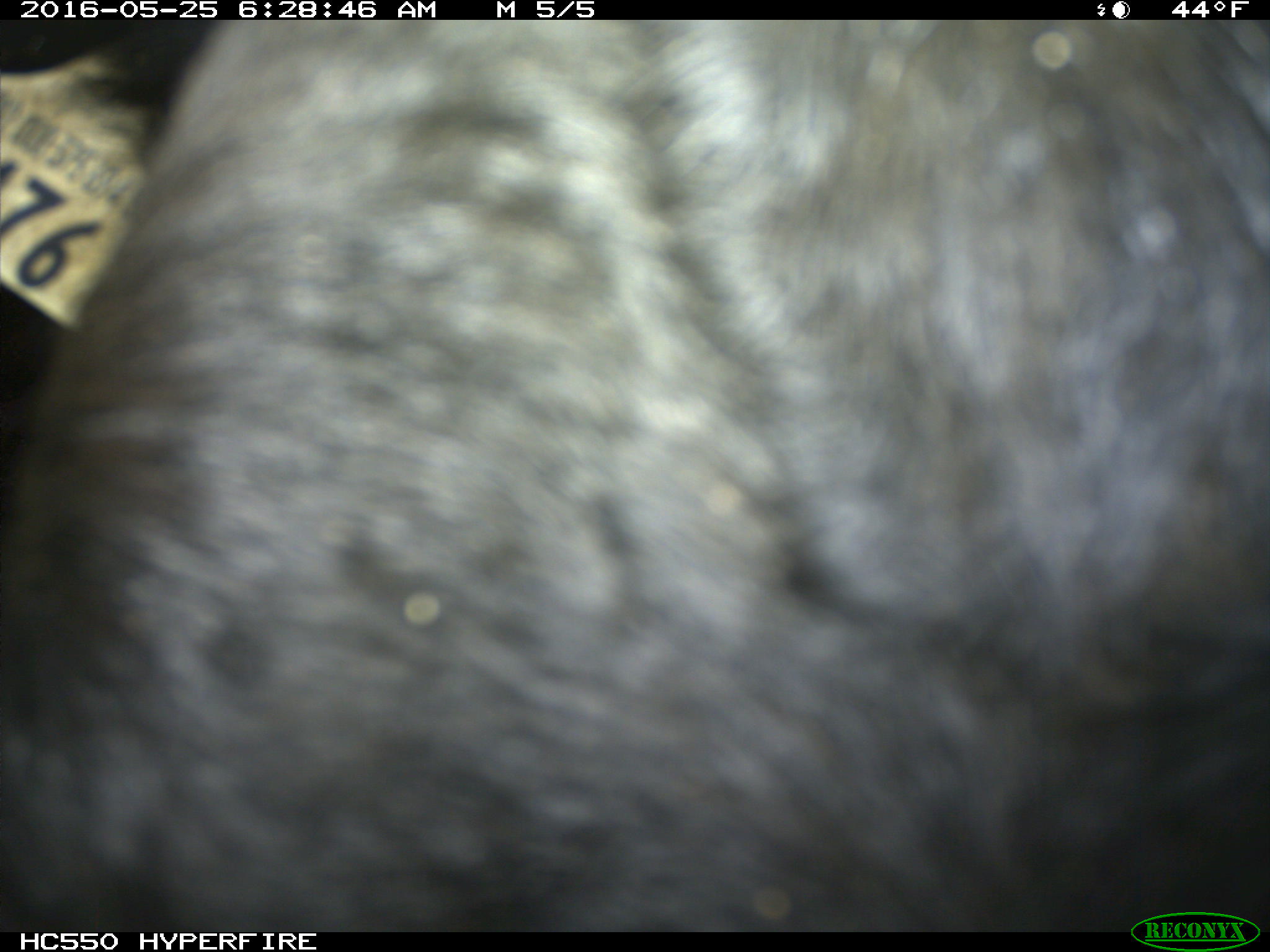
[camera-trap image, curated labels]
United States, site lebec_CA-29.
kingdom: Animalia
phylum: Chordata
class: Mammalia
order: Artiodactyla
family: Bovidae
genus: Bos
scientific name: Bos taurus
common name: domestic cow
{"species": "Bos taurus (domestic cow)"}